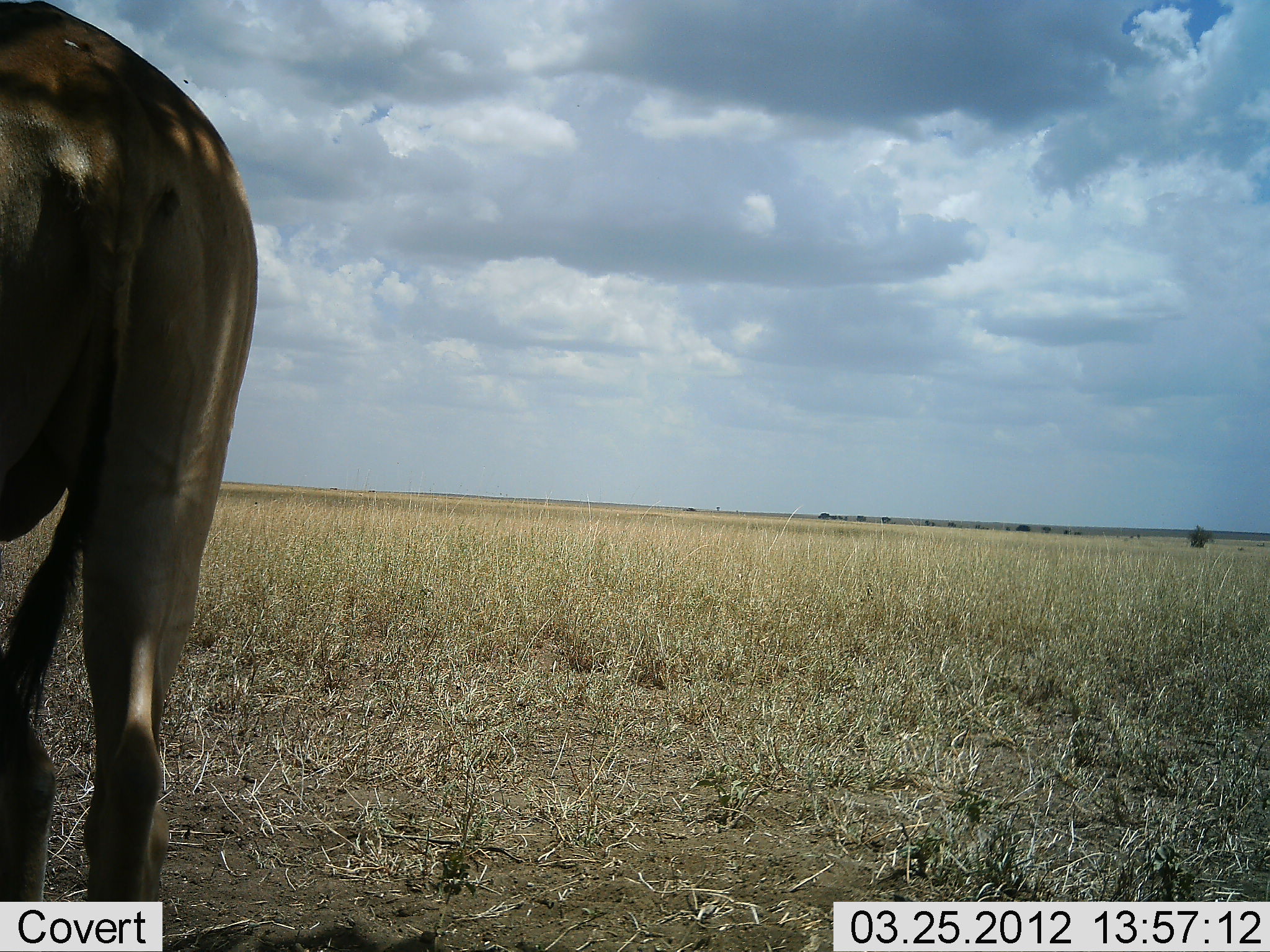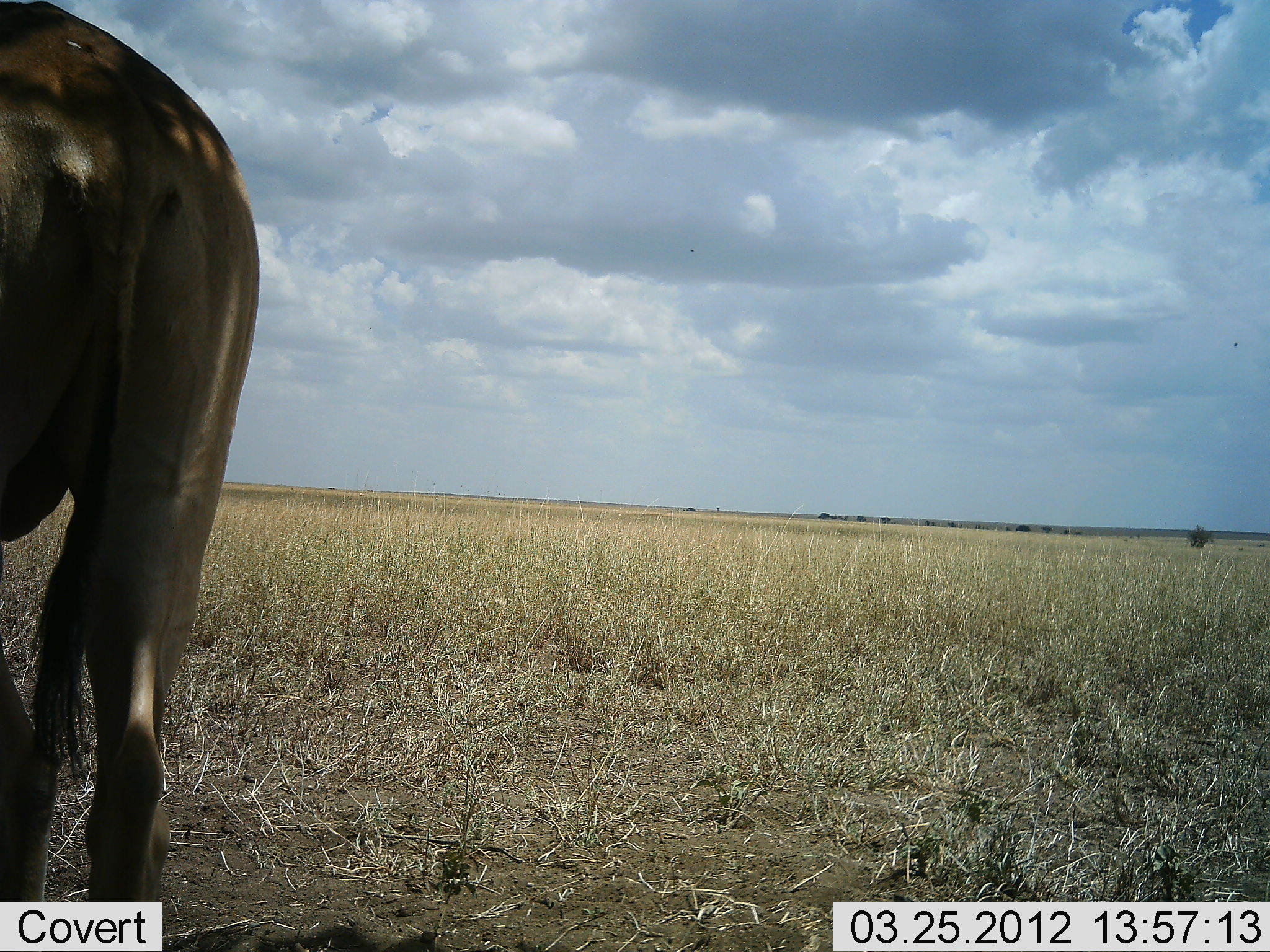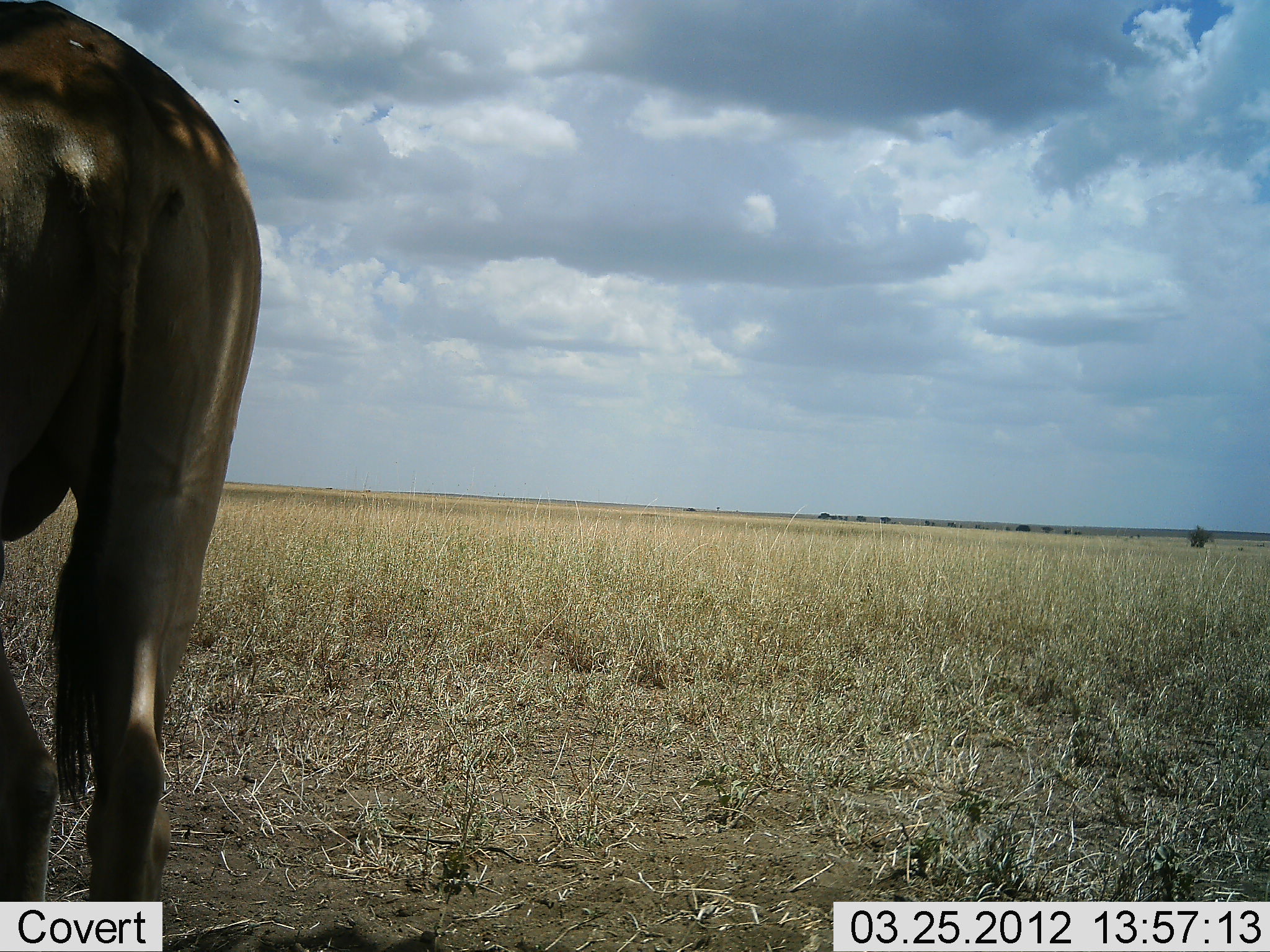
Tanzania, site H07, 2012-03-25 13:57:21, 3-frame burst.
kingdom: Animalia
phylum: Chordata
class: Mammalia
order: Artiodactyla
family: Bovidae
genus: Alcelaphus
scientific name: Alcelaphus buselaphus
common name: hartebeest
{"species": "hartebeest (Alcelaphus buselaphus)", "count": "1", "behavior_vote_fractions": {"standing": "100%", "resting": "6%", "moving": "0%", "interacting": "0%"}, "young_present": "0%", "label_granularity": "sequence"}